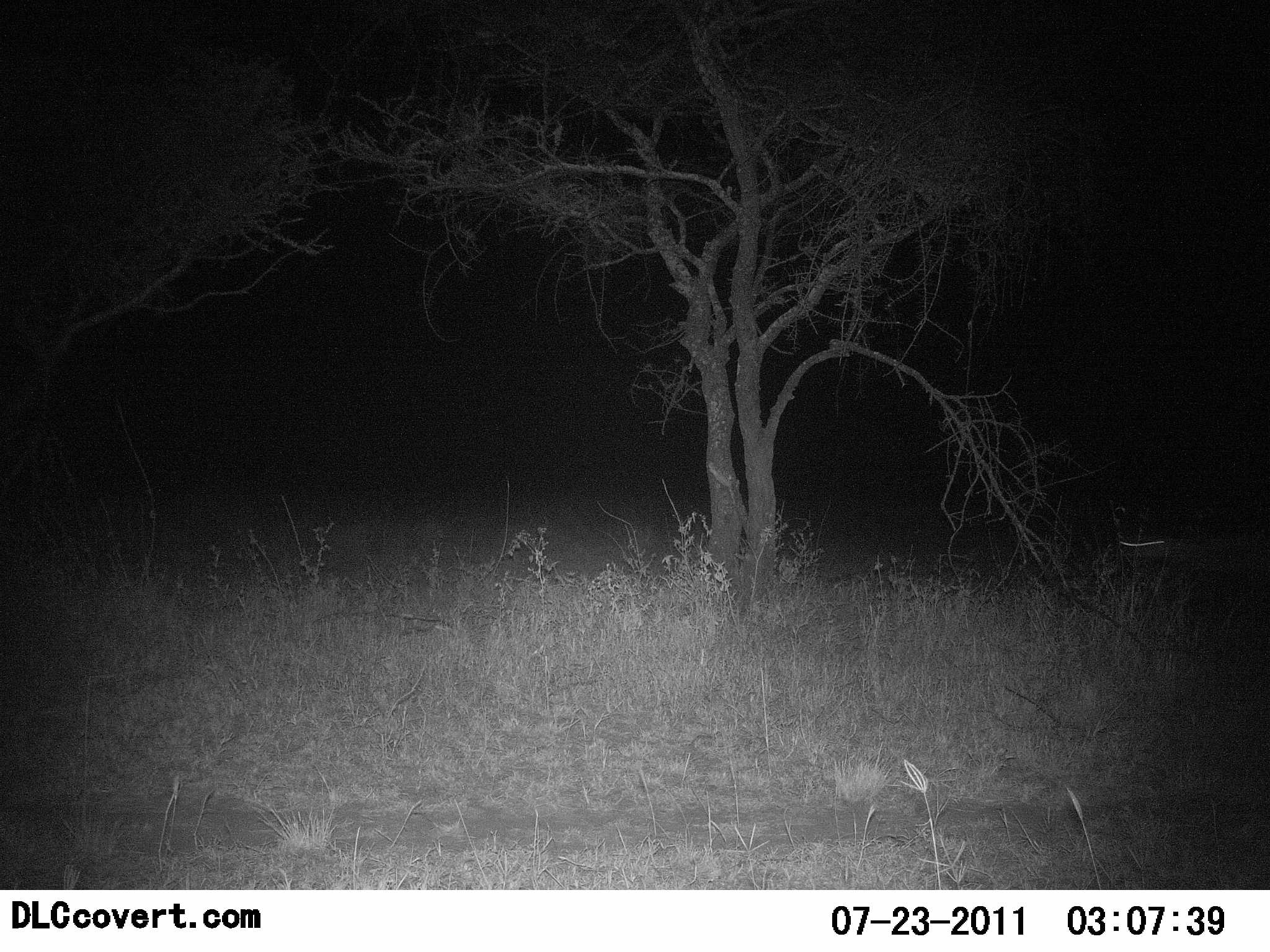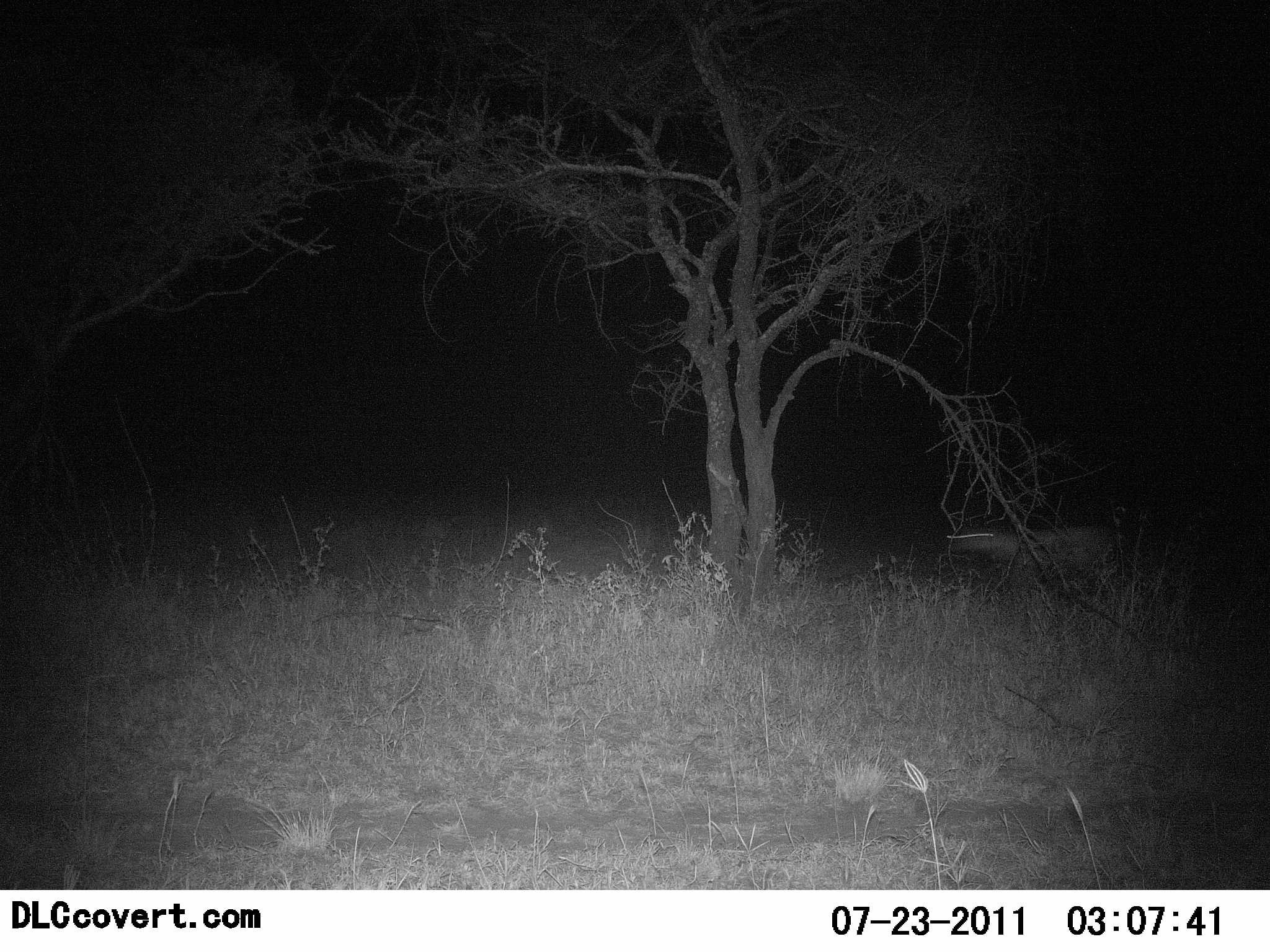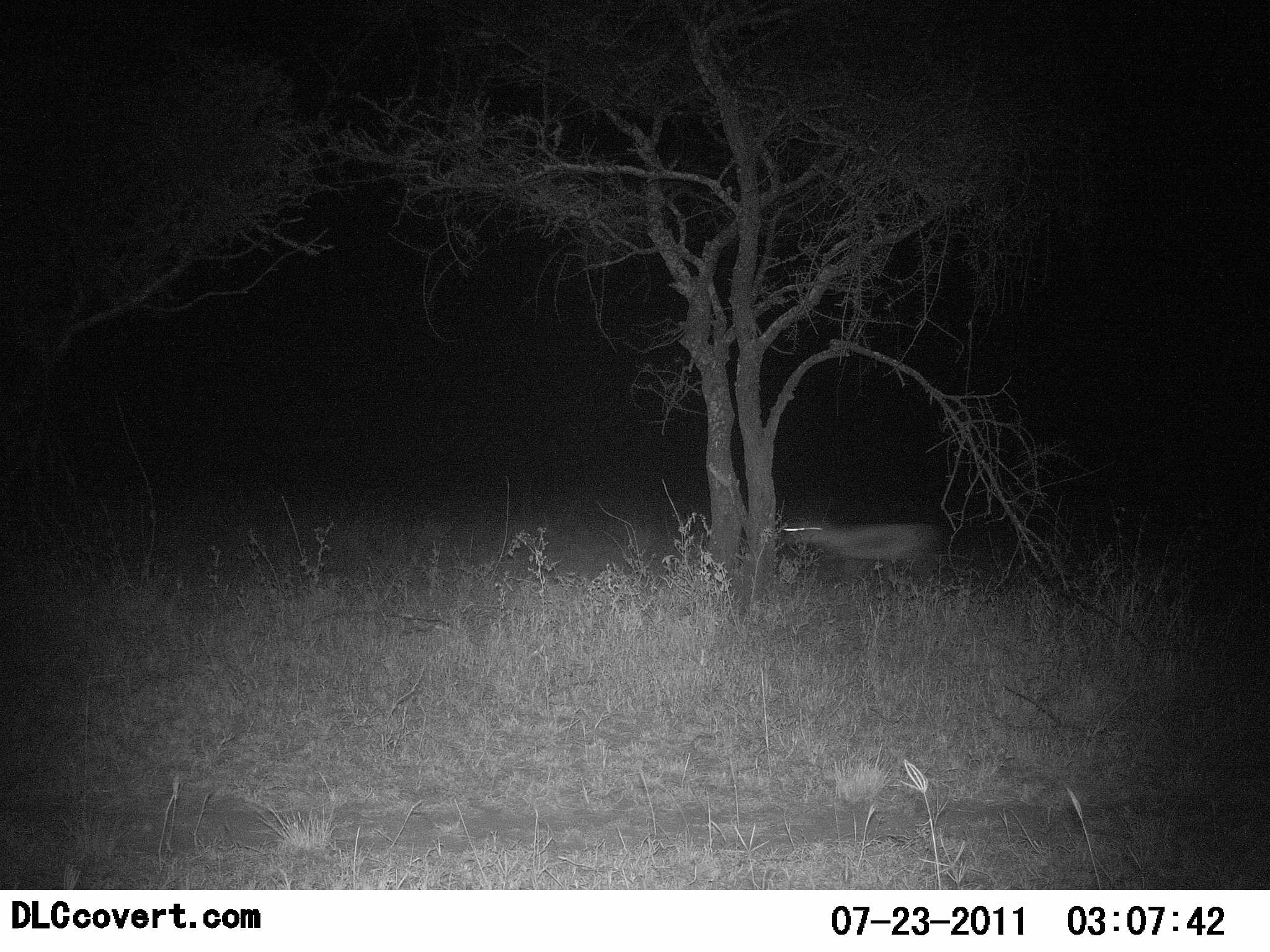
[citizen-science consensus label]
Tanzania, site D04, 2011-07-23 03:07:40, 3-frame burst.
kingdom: Animalia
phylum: Chordata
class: Mammalia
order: Artiodactyla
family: Bovidae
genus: Madoqua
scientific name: Madoqua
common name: dikdik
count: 1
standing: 0%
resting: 20%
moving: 80%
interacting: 0%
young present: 0%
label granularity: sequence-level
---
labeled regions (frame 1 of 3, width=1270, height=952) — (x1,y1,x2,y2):
animal: (1111,505,1269,574)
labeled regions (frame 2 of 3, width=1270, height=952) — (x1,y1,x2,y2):
animal: (940,499,1129,603)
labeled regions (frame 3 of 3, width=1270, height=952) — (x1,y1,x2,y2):
animal: (773,496,948,598)